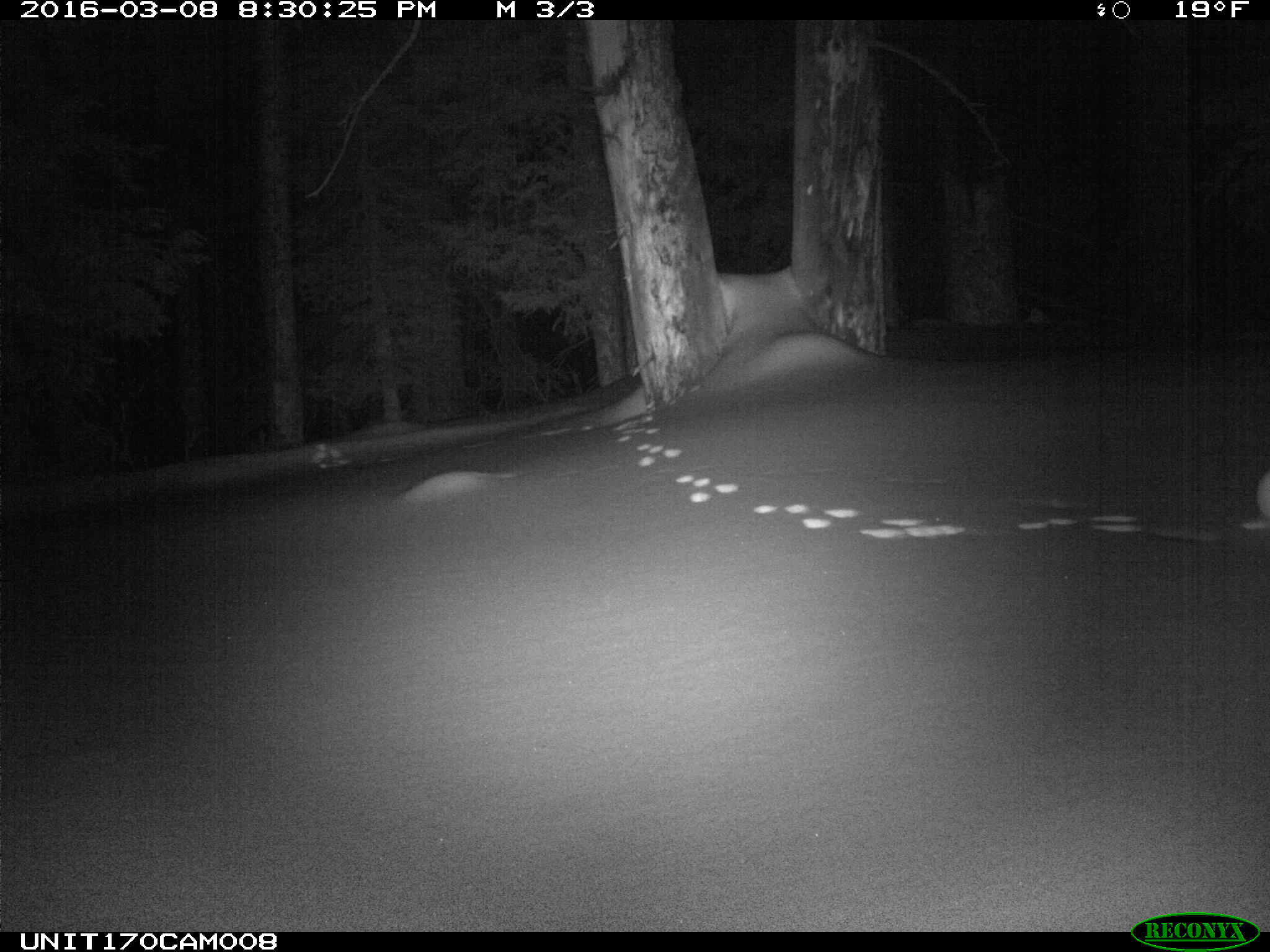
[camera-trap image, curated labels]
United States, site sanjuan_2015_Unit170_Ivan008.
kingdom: Animalia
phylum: Chordata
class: Mammalia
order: Lagomorpha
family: Leporidae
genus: Lepus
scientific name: Lepus americanus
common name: snowshoe hare